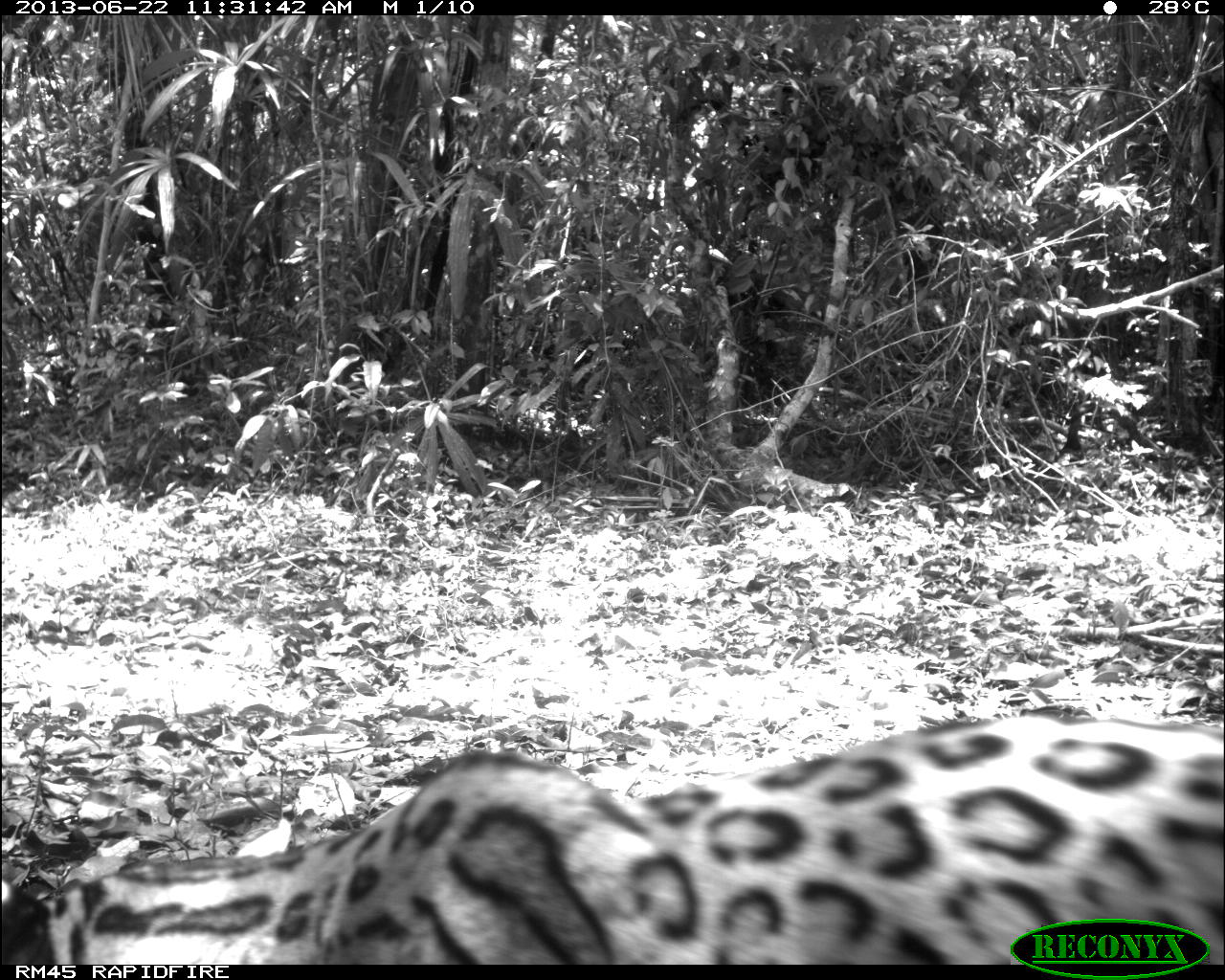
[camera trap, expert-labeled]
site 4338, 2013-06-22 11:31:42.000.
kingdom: Animalia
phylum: Chordata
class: Mammalia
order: Carnivora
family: Felidae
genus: Leopardus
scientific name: Leopardus pardalis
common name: ocelot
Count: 1.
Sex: female.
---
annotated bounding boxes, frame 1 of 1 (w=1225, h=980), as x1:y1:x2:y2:
leopardus pardalis: 0:700:1225:963